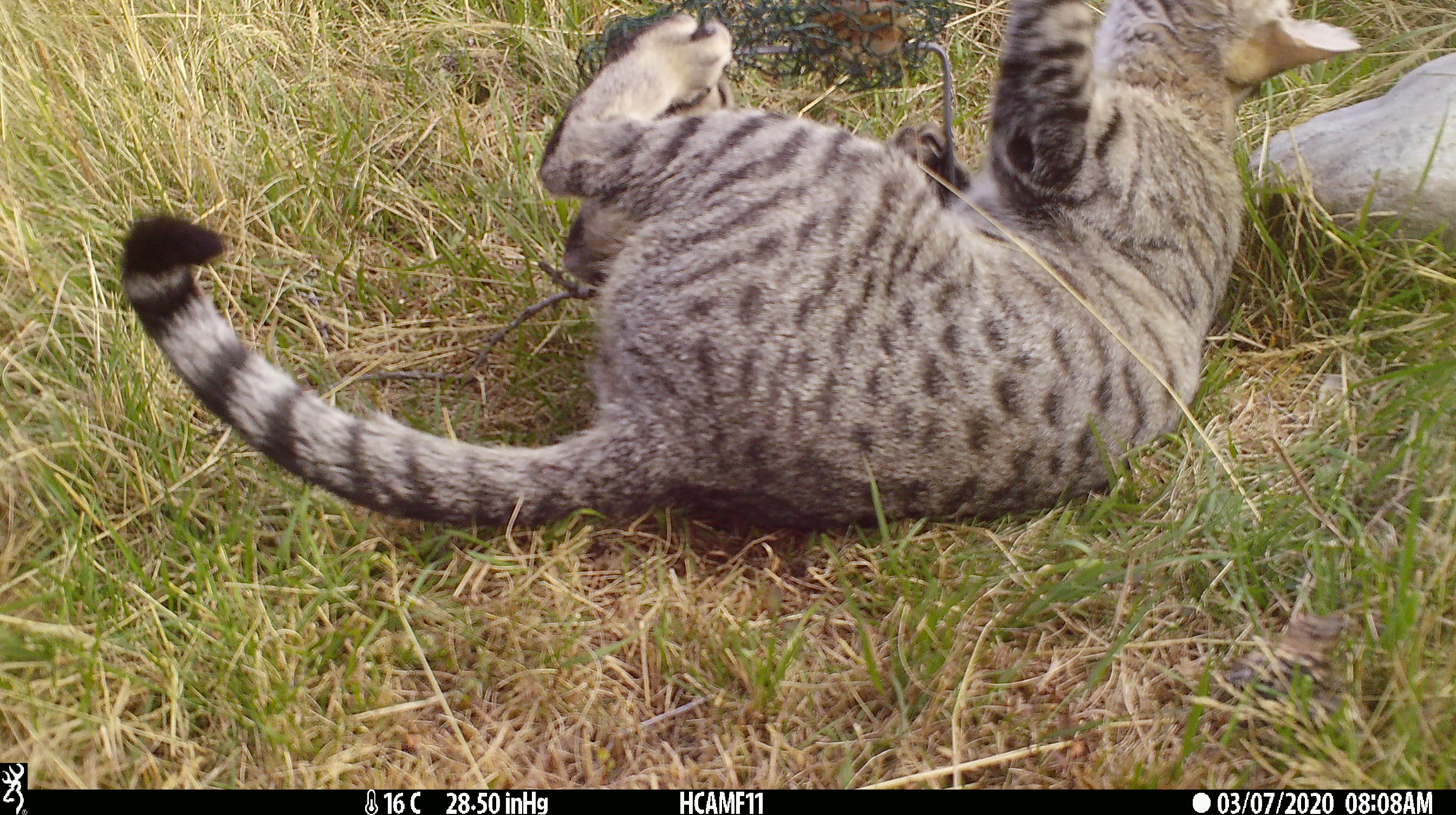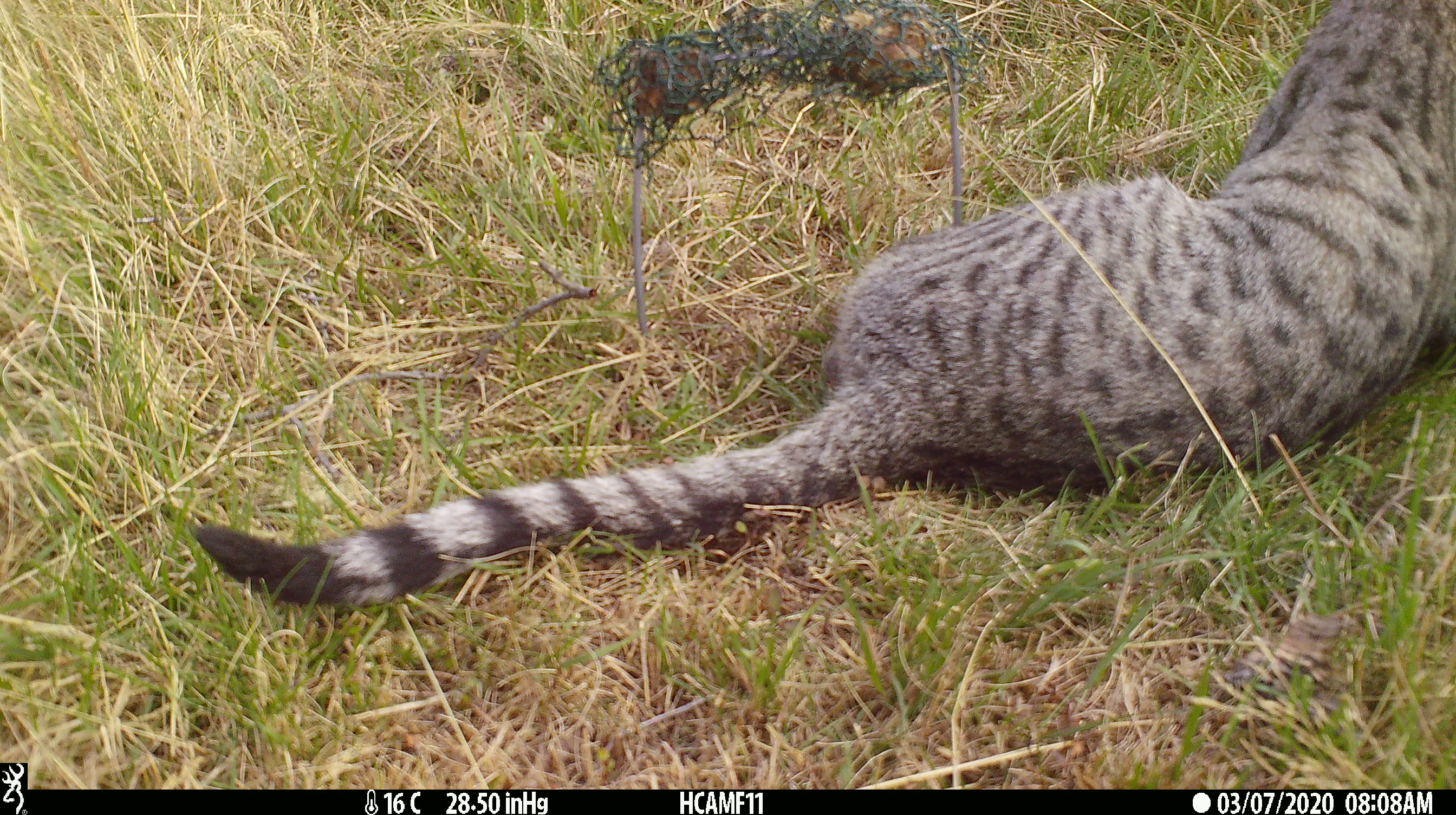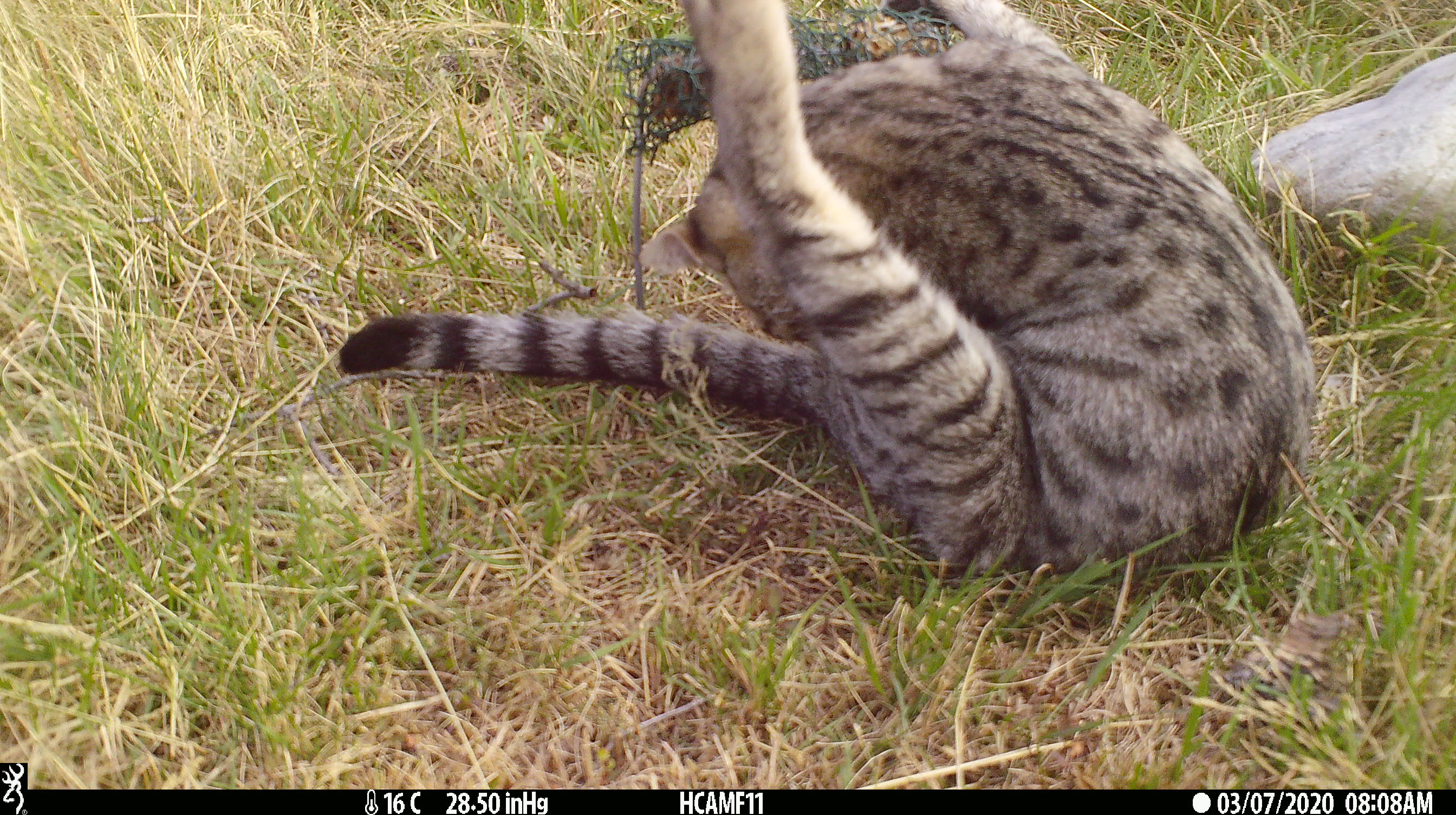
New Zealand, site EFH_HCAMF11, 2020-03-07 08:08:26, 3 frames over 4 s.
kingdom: Animalia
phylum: Chordata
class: Mammalia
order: Carnivora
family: Felidae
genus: Felis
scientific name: Felis catus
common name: domestic cat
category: cat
Cat (domestic cat) (Felis catus).